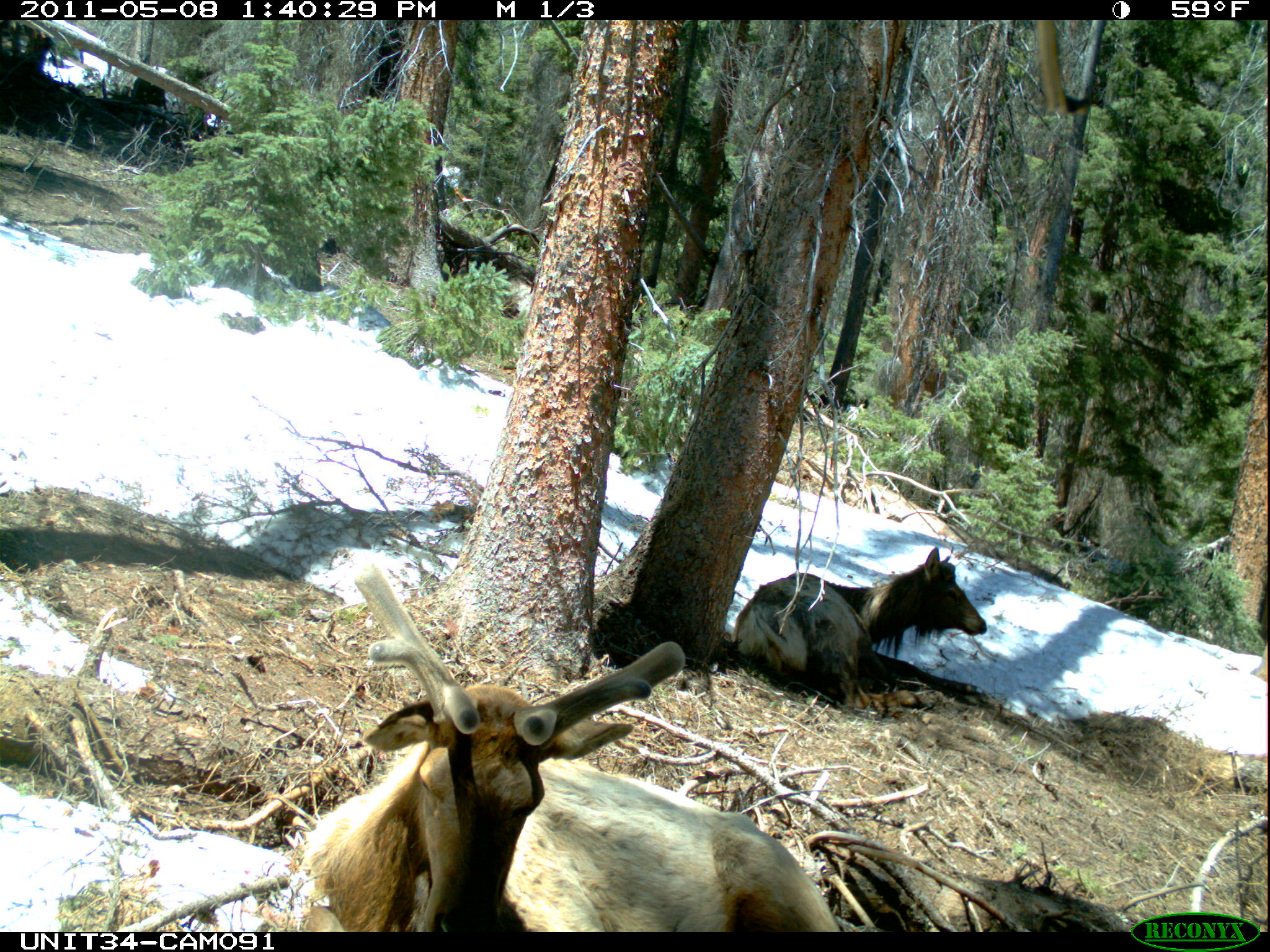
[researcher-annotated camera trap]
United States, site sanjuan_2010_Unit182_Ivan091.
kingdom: Animalia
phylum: Chordata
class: Mammalia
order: Artiodactyla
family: Cervidae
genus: Cervus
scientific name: Cervus elaphus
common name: red deer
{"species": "Cervus elaphus (red deer)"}